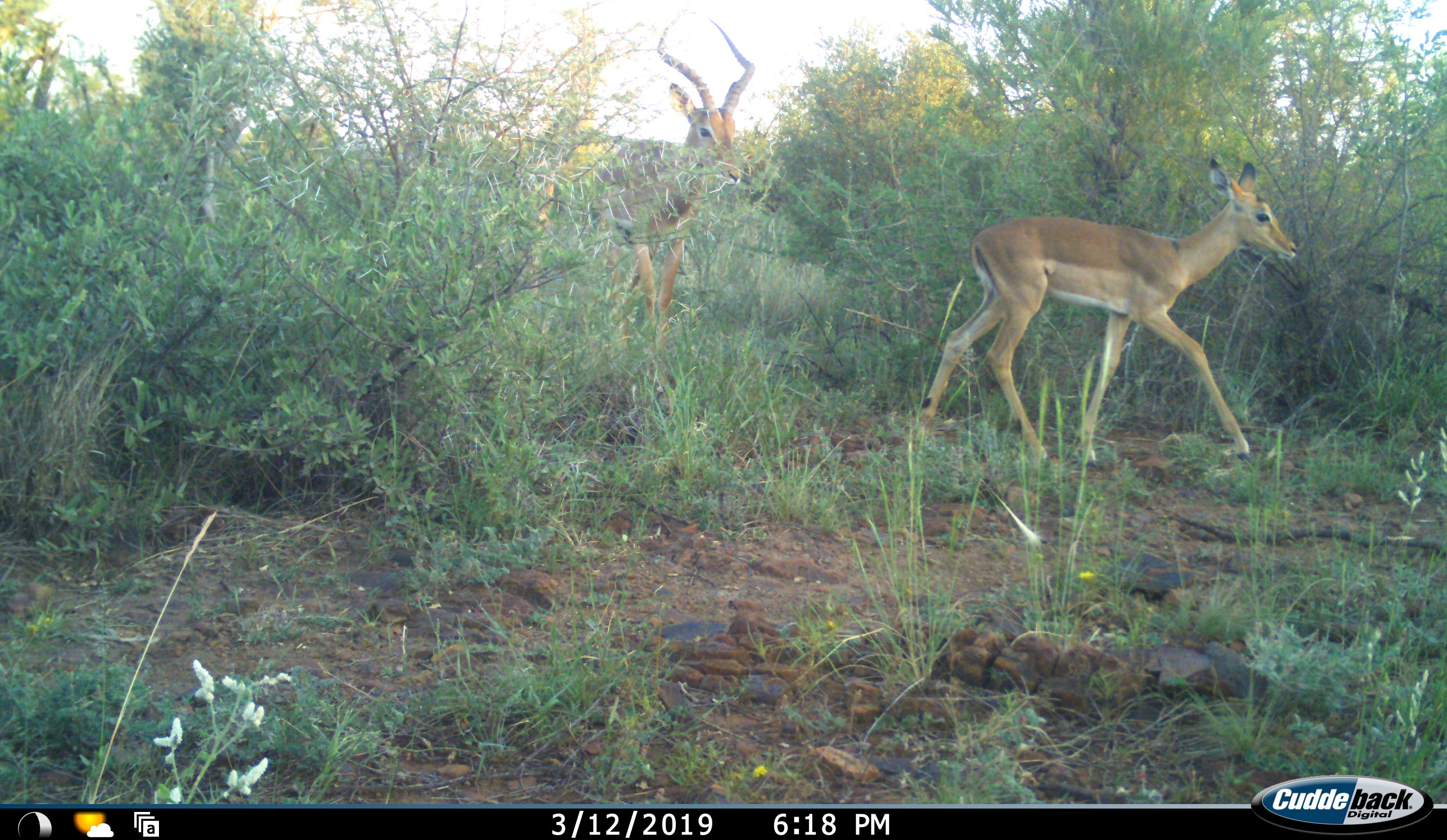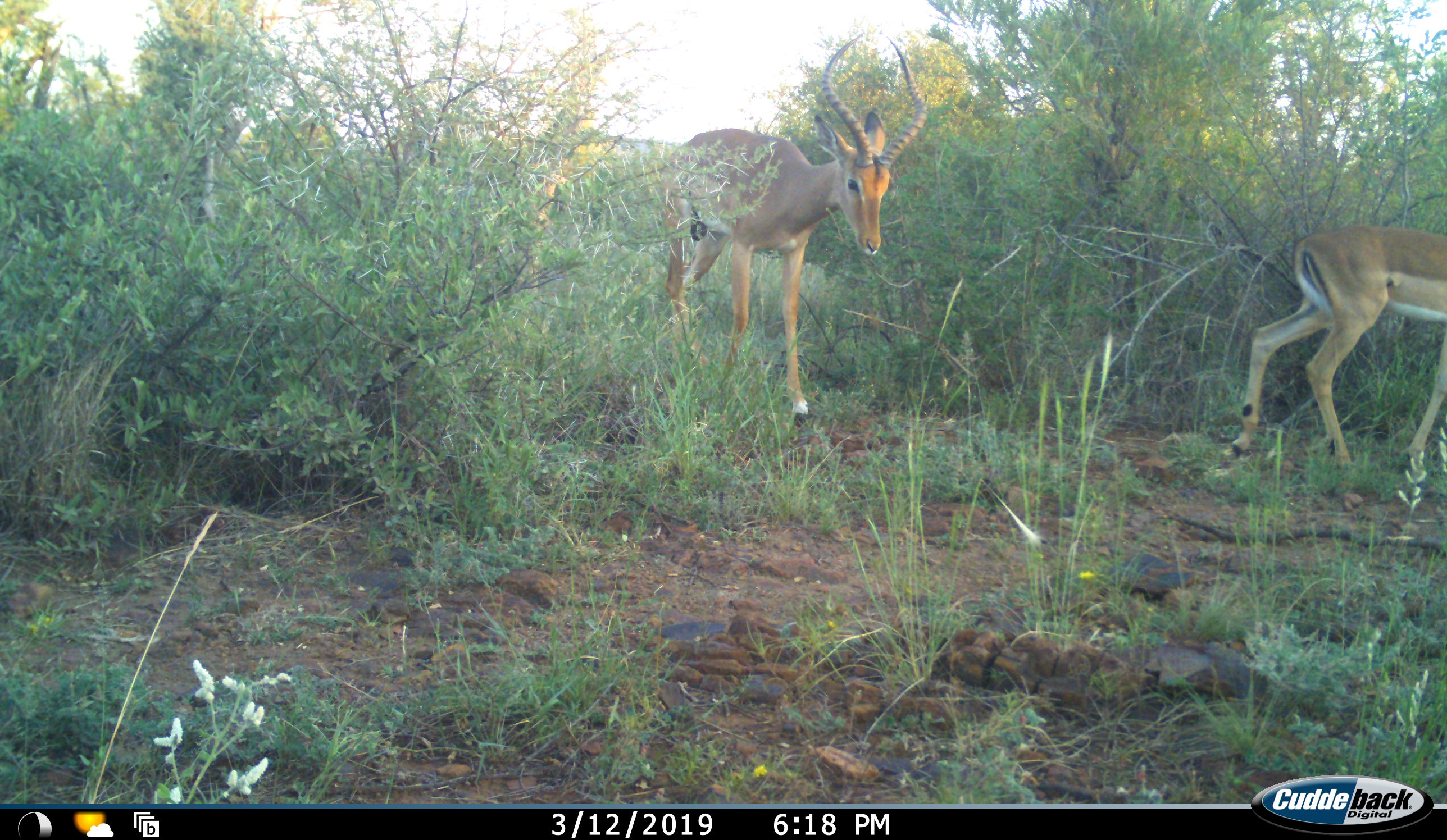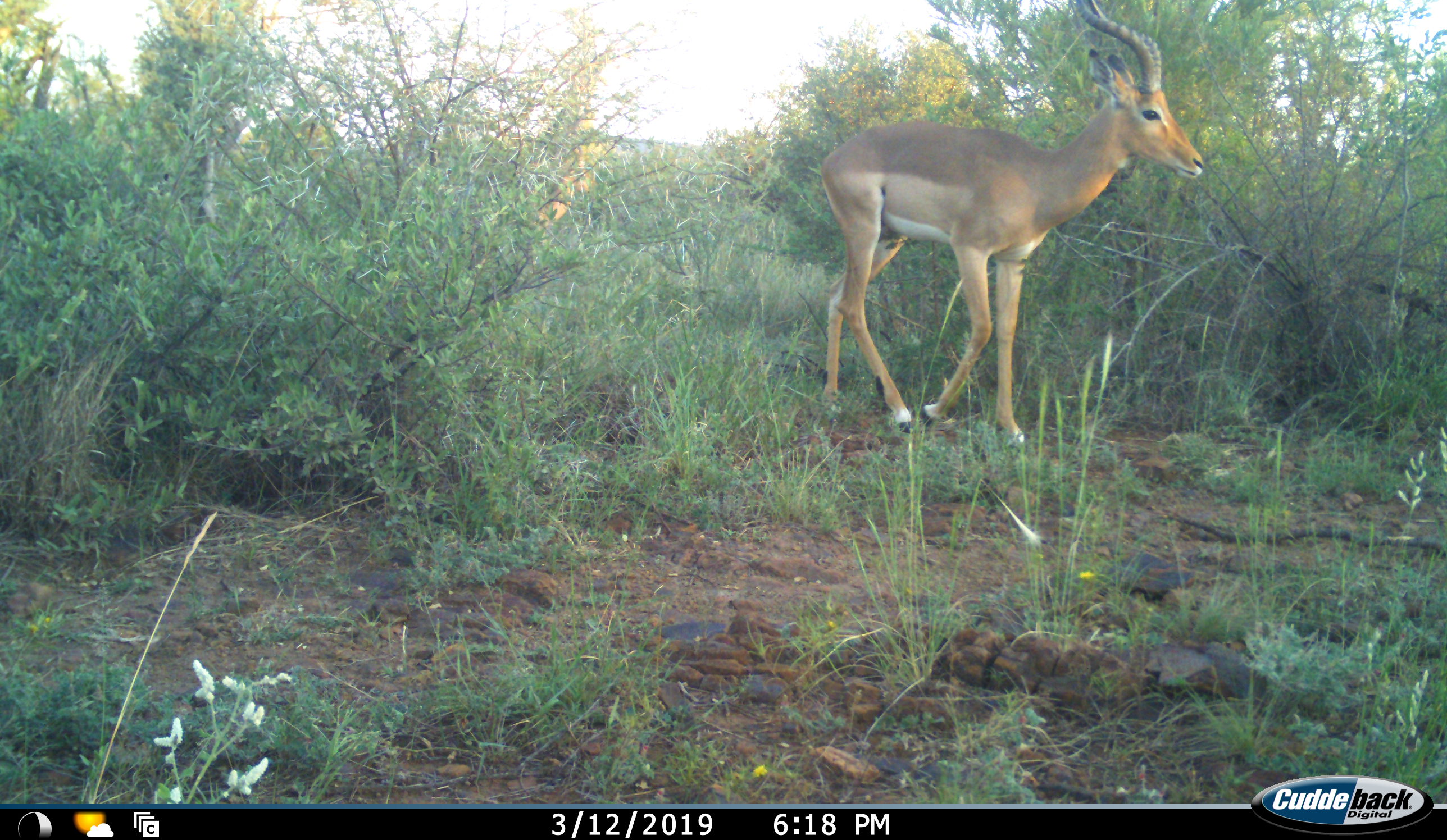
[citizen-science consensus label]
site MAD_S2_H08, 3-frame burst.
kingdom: Animalia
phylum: Chordata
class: Mammalia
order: Artiodactyla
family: Bovidae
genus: Aepyceros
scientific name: Aepyceros melampus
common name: impala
Impala (Aepyceros melampus), count 2. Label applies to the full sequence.